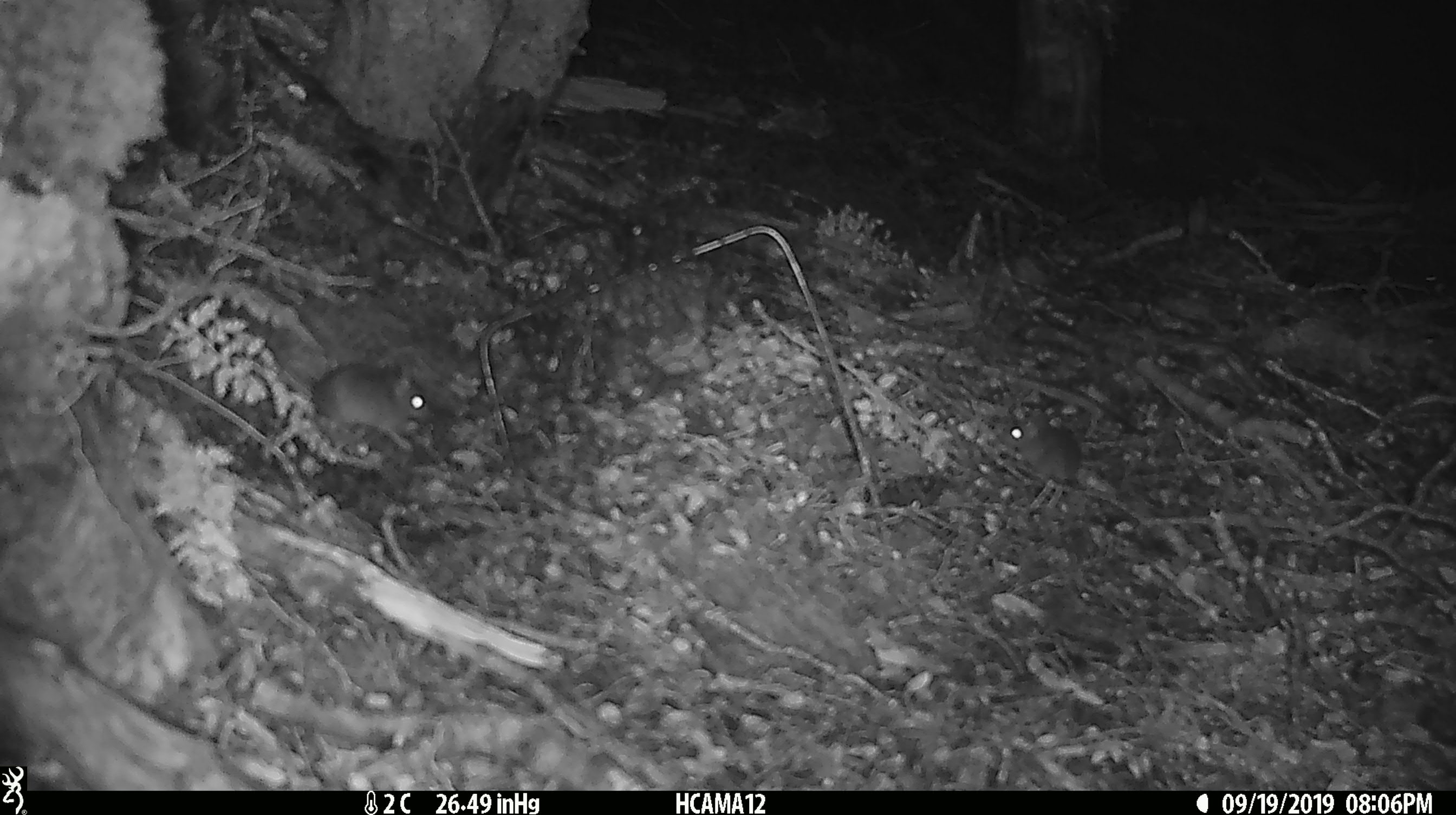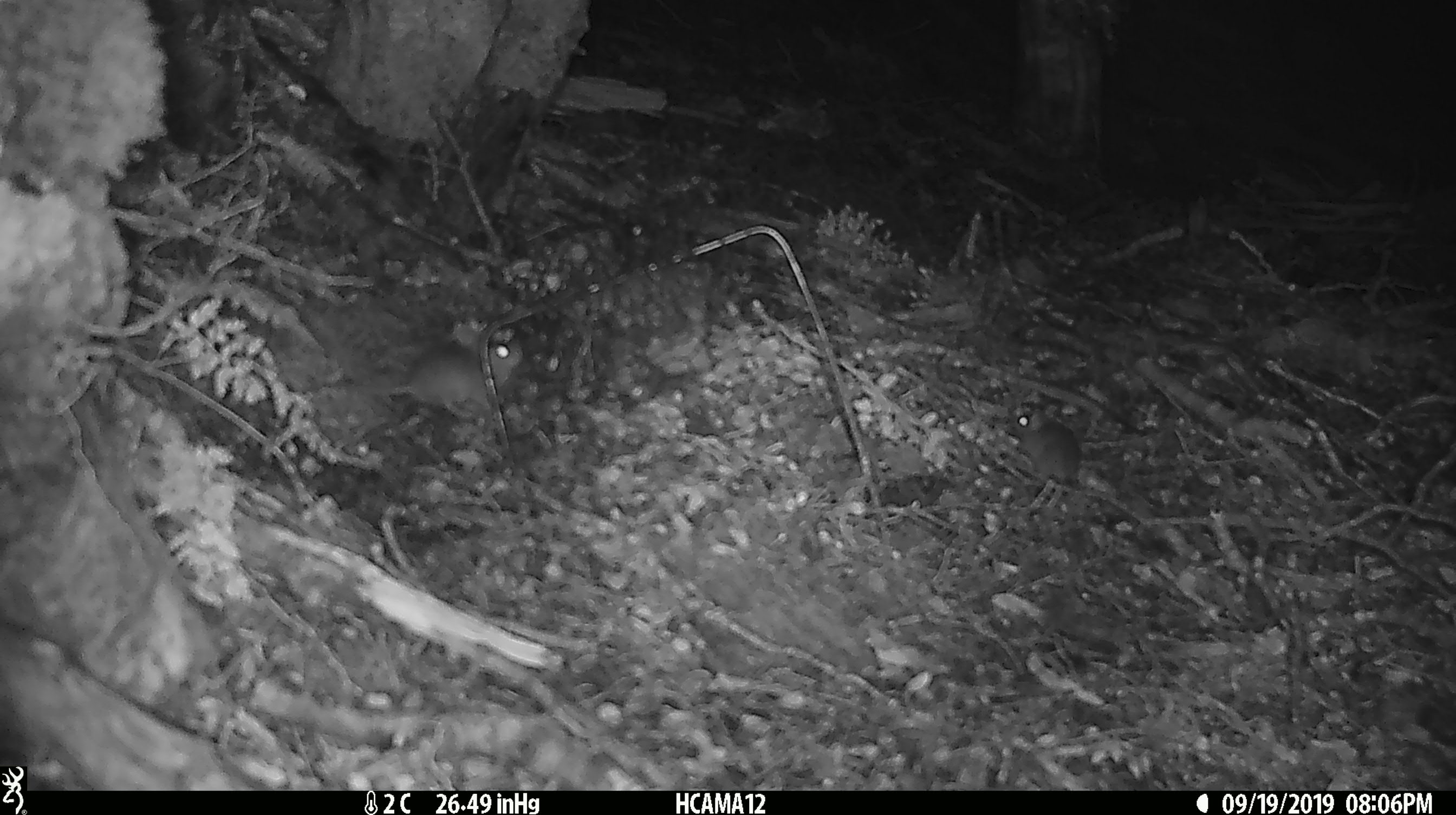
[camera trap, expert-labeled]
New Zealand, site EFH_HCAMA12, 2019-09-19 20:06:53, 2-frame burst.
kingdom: Animalia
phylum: Chordata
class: Mammalia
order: Rodentia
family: Muridae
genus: Mus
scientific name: Mus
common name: mouse